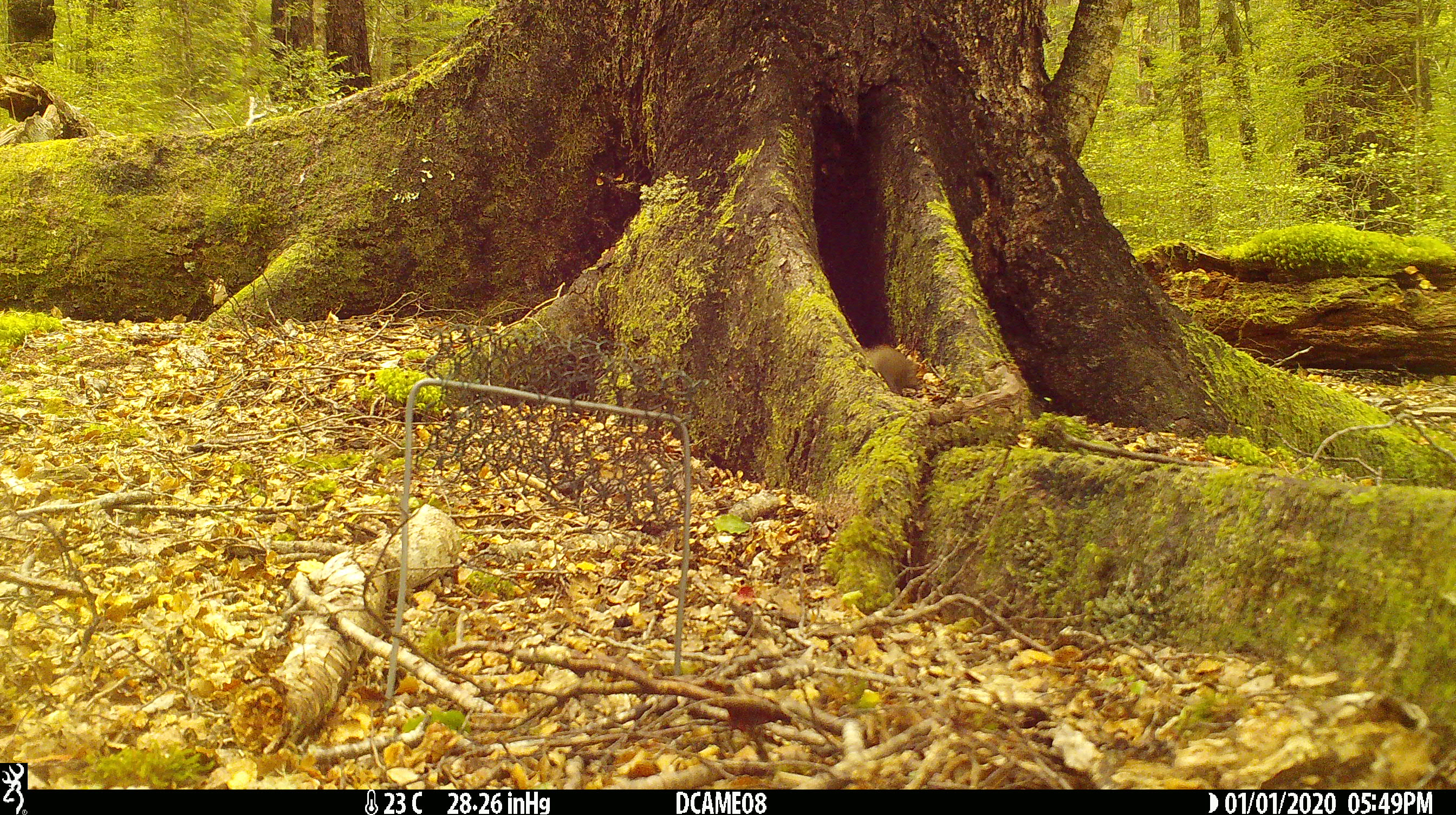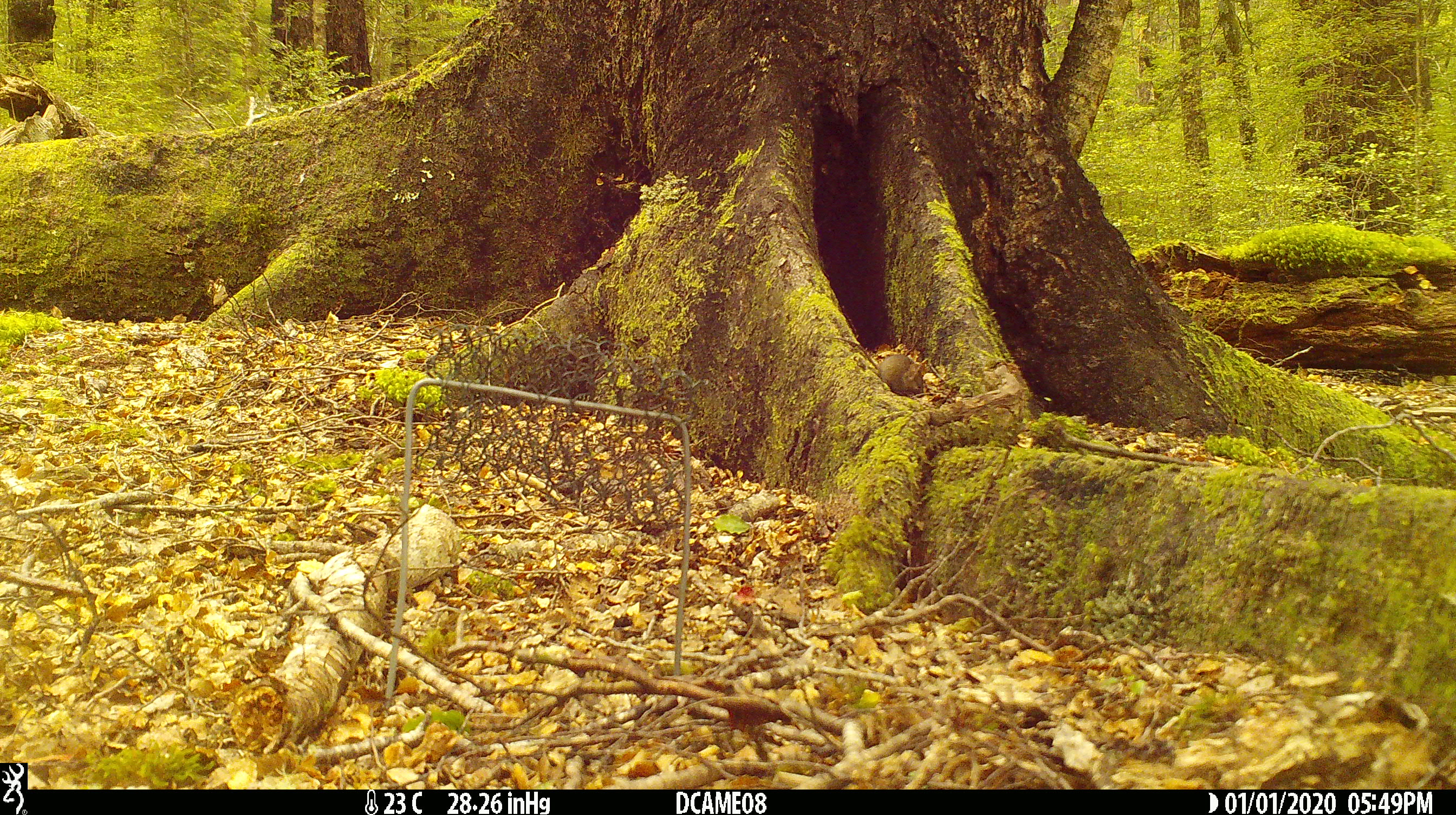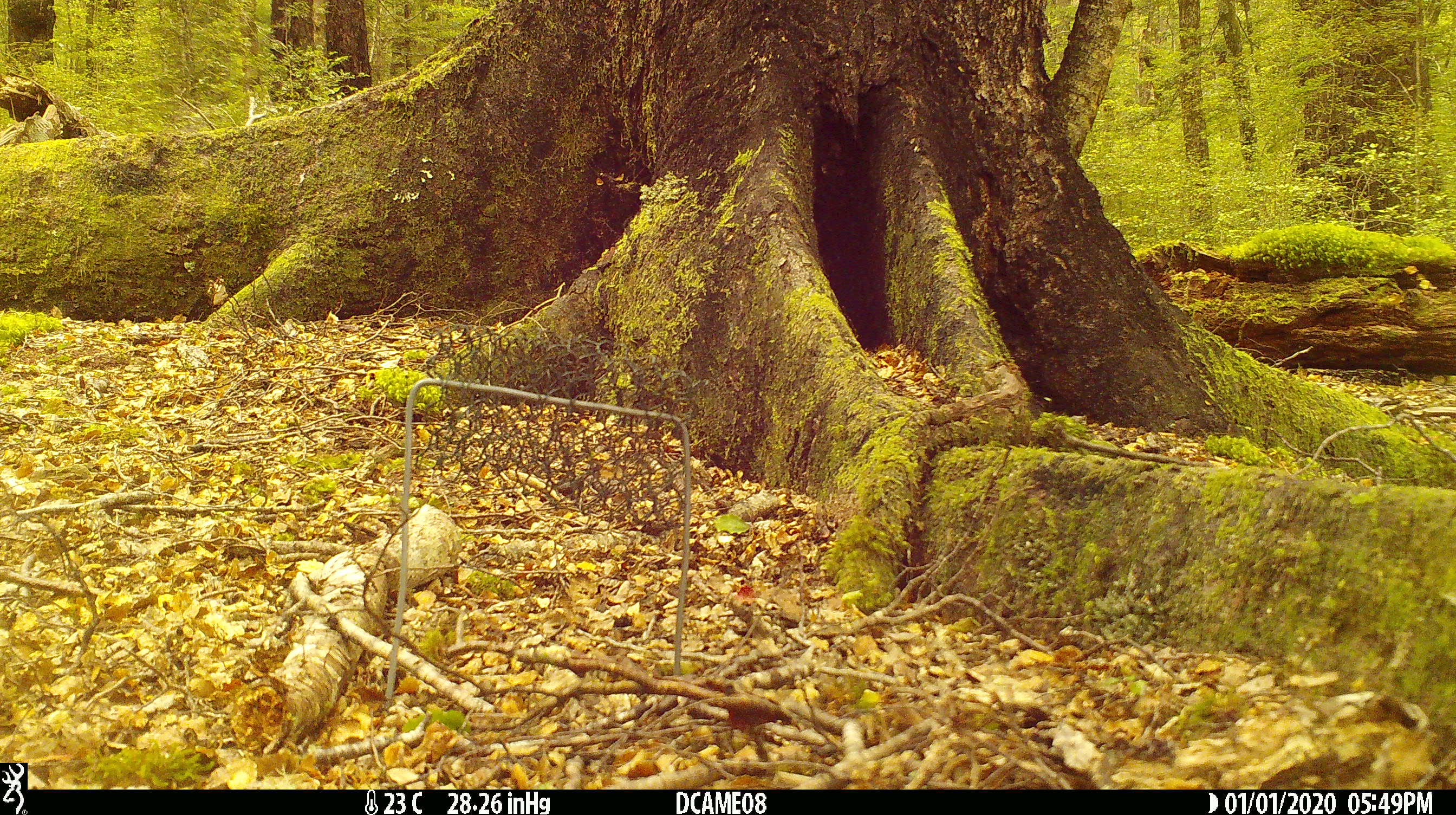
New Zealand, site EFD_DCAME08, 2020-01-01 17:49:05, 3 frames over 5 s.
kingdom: Animalia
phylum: Chordata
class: Mammalia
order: Rodentia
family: Muridae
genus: Mus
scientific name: Mus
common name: mouse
Mouse (Mus).